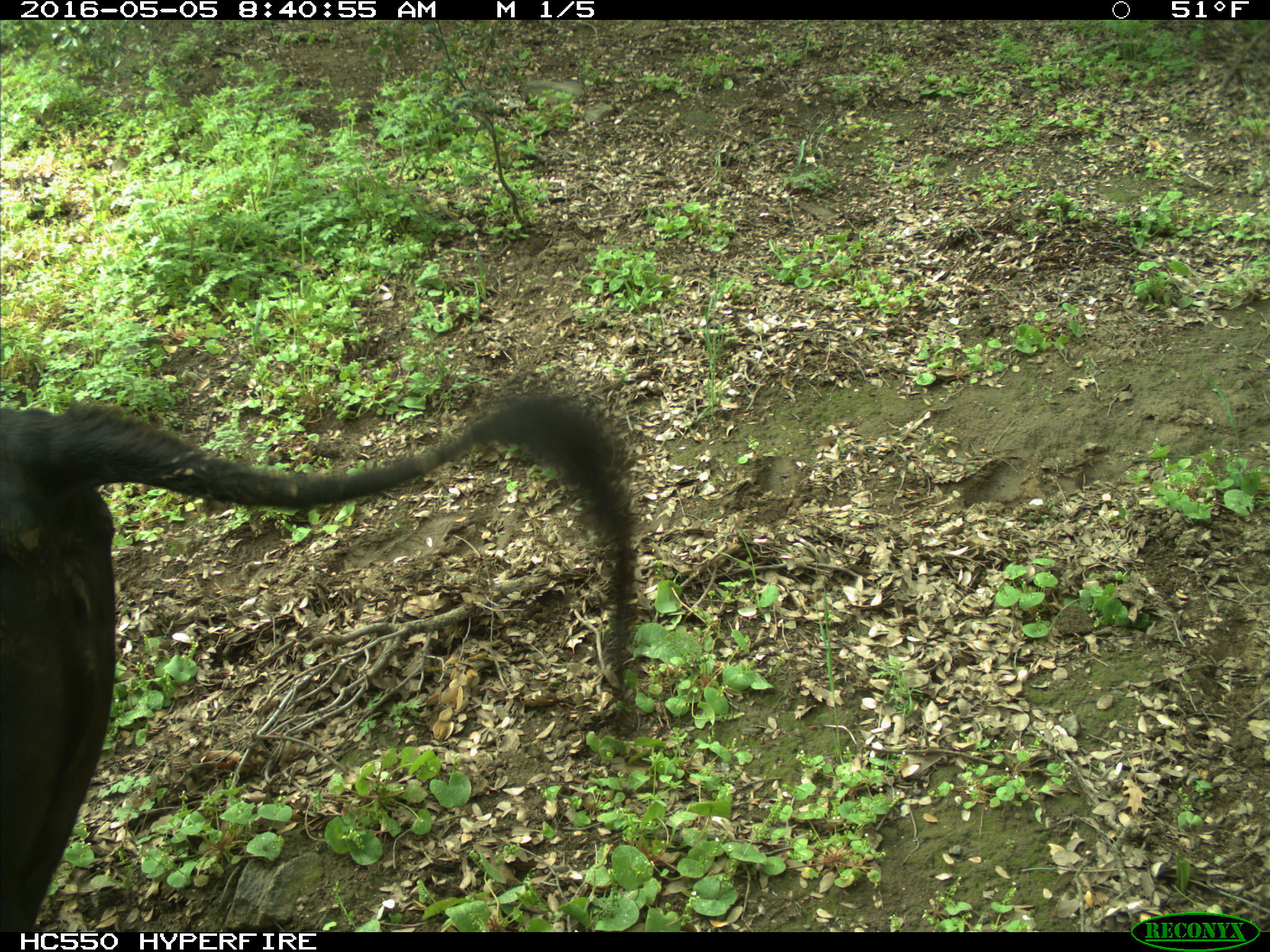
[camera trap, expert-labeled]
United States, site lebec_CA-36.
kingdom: Animalia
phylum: Chordata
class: Mammalia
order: Artiodactyla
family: Bovidae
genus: Bos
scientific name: Bos taurus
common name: domestic cow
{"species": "Bos taurus (domestic cow)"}